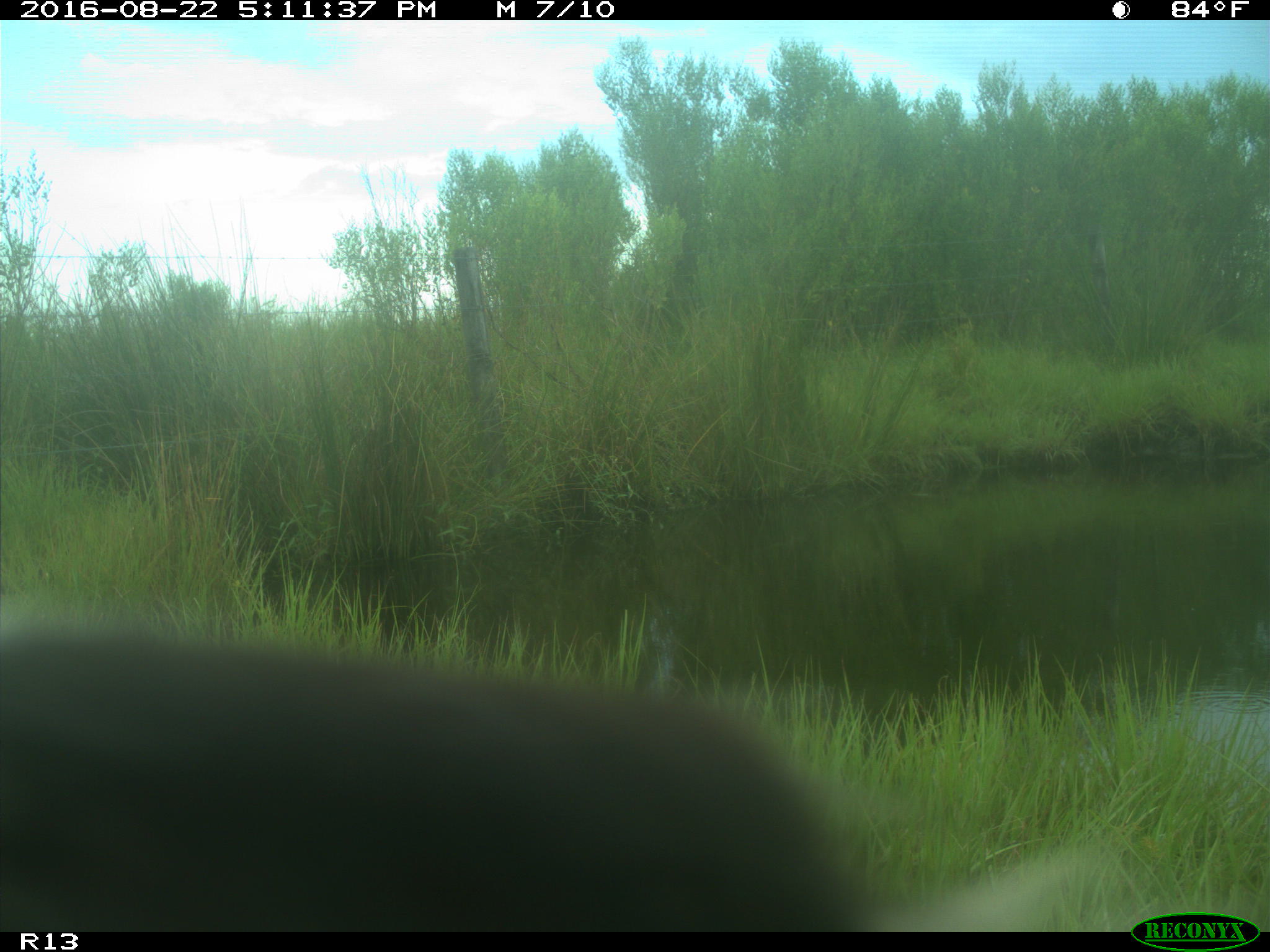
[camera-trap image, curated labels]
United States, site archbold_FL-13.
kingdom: Animalia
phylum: Chordata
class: Mammalia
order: Artiodactyla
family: Bovidae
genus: Bos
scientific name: Bos taurus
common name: domestic cow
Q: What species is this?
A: Bos taurus (domestic cow).